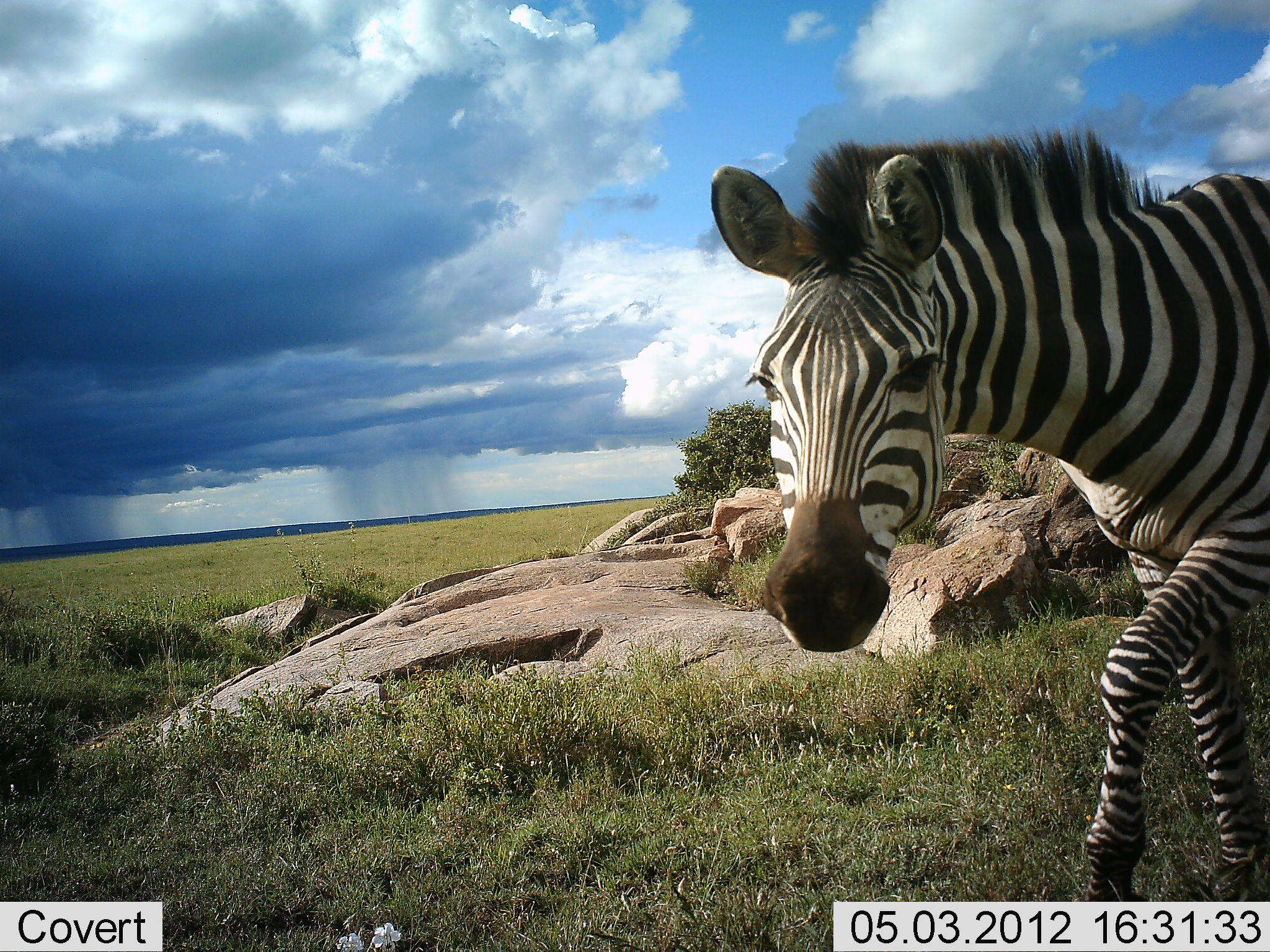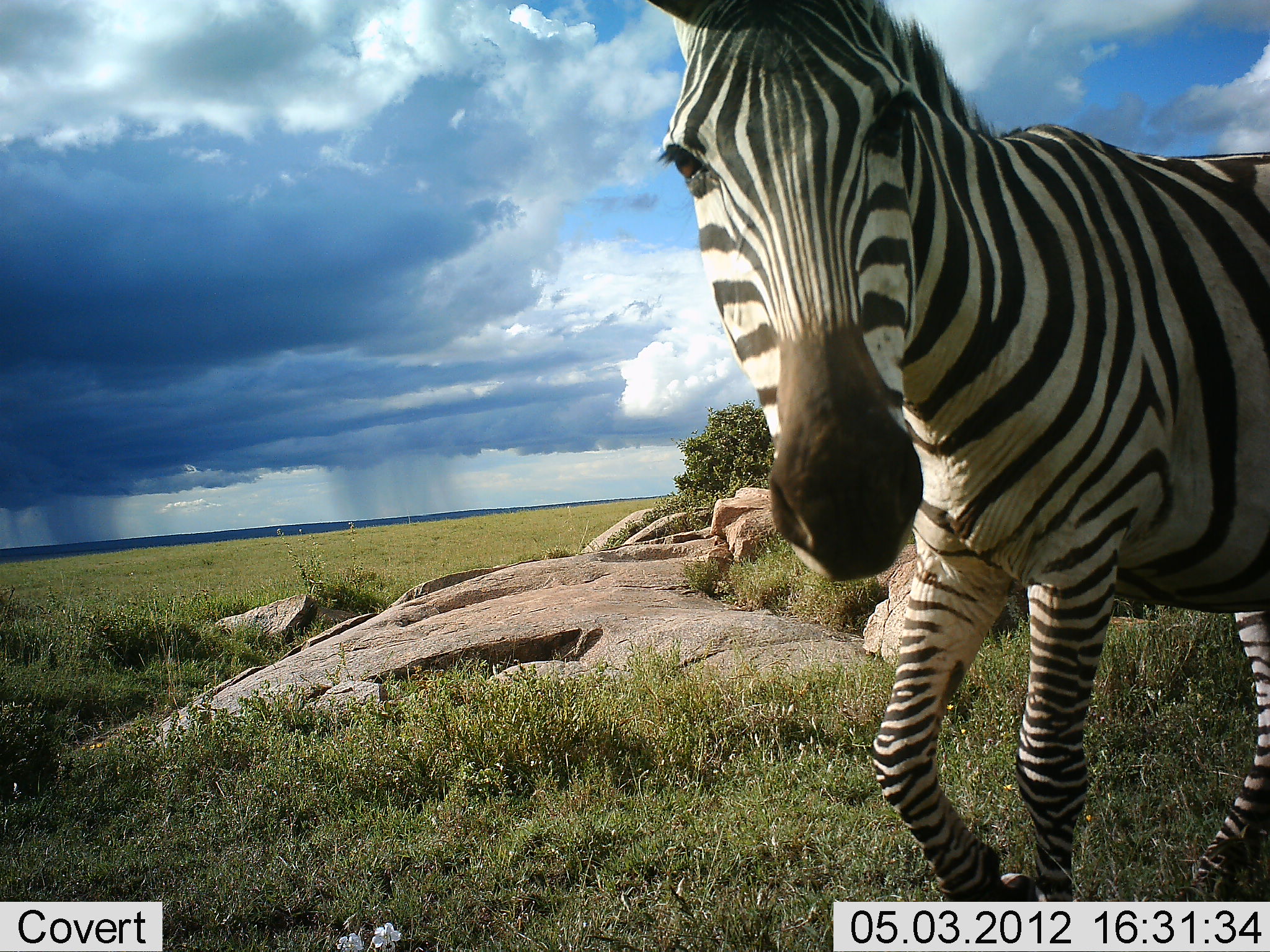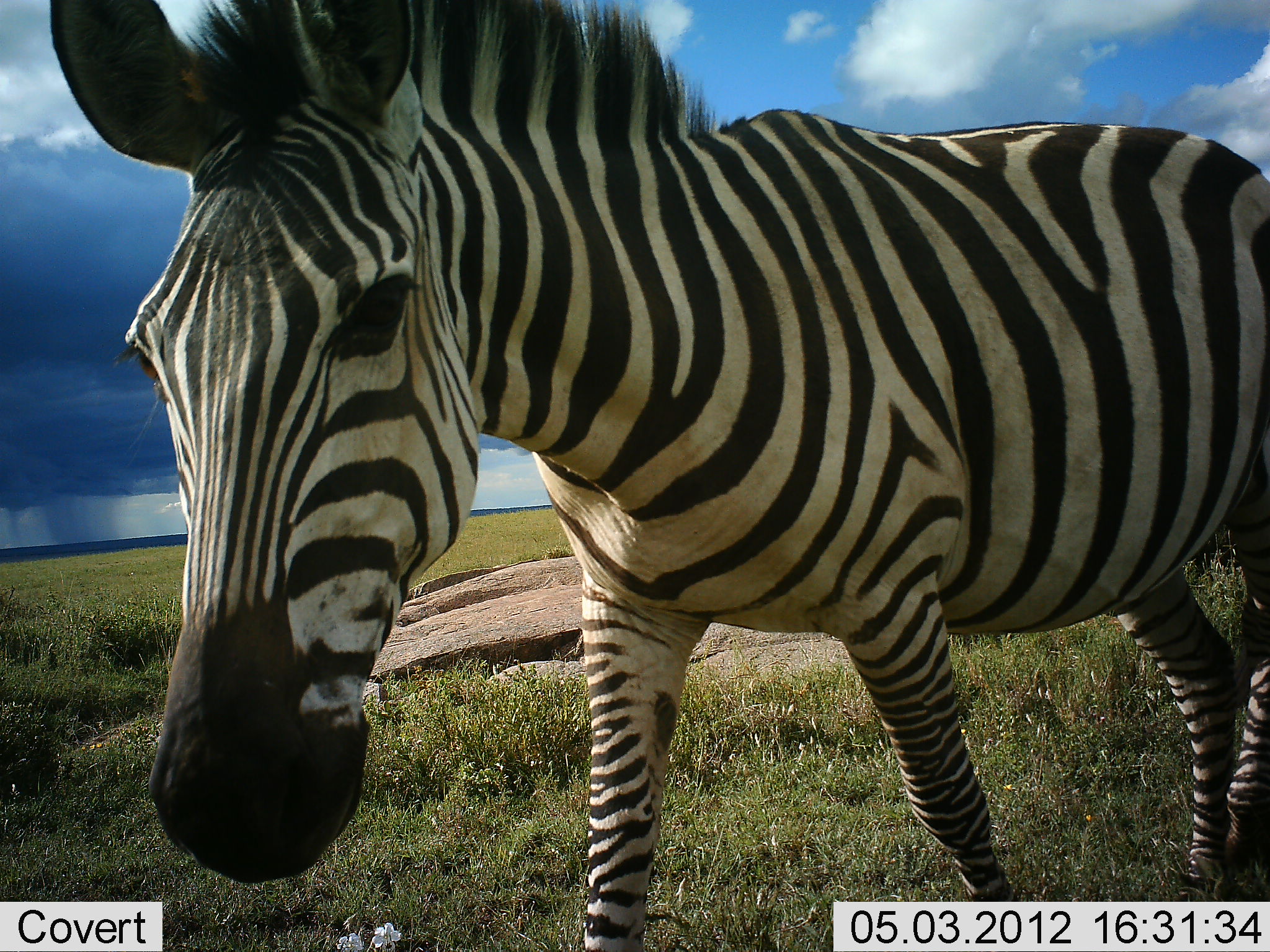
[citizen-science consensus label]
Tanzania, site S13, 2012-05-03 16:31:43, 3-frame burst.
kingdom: Animalia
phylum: Chordata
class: Mammalia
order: Perissodactyla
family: Equidae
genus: Equus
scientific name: Equus quagga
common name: plains zebra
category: zebra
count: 1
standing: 10%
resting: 0%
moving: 100%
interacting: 0%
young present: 0%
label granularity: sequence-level